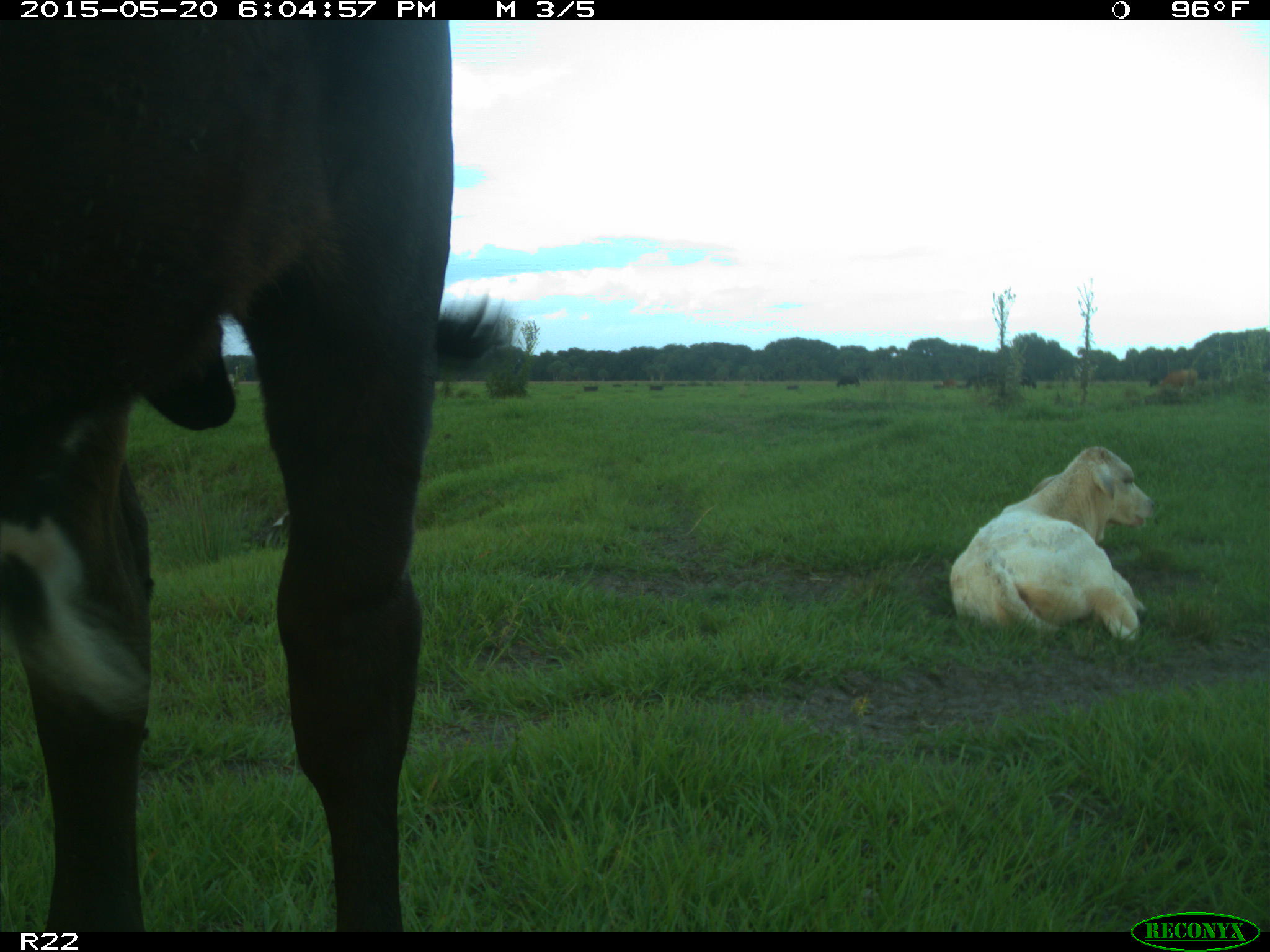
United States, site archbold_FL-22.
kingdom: Animalia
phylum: Chordata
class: Mammalia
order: Artiodactyla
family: Bovidae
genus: Bos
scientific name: Bos taurus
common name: domestic cow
Bos taurus (domestic cow).